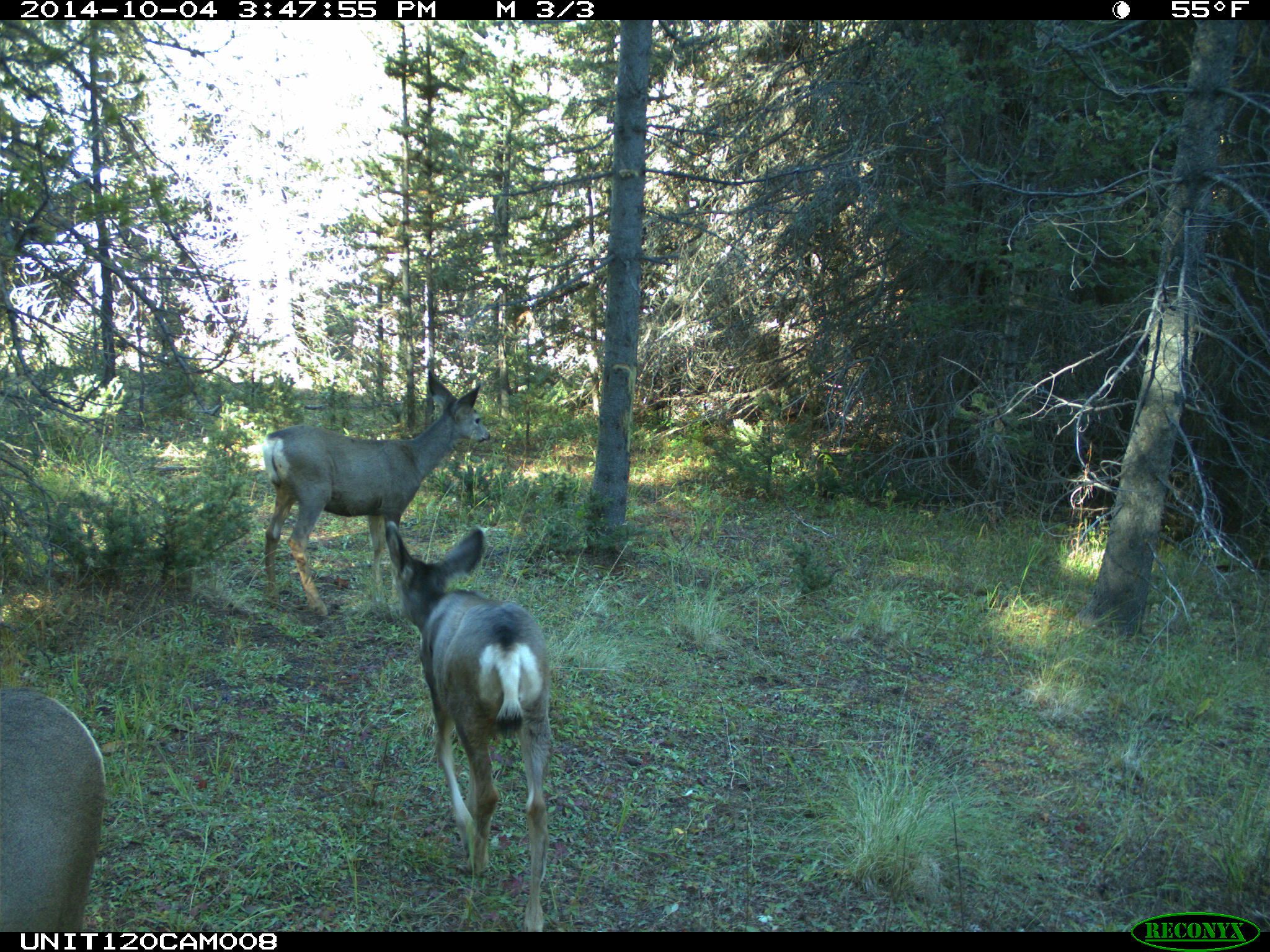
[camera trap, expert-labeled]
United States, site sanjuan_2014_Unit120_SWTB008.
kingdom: Animalia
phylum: Chordata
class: Mammalia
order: Artiodactyla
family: Cervidae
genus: Odocoileus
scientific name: Odocoileus hemionus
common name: mule deer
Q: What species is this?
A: Odocoileus hemionus (mule deer).